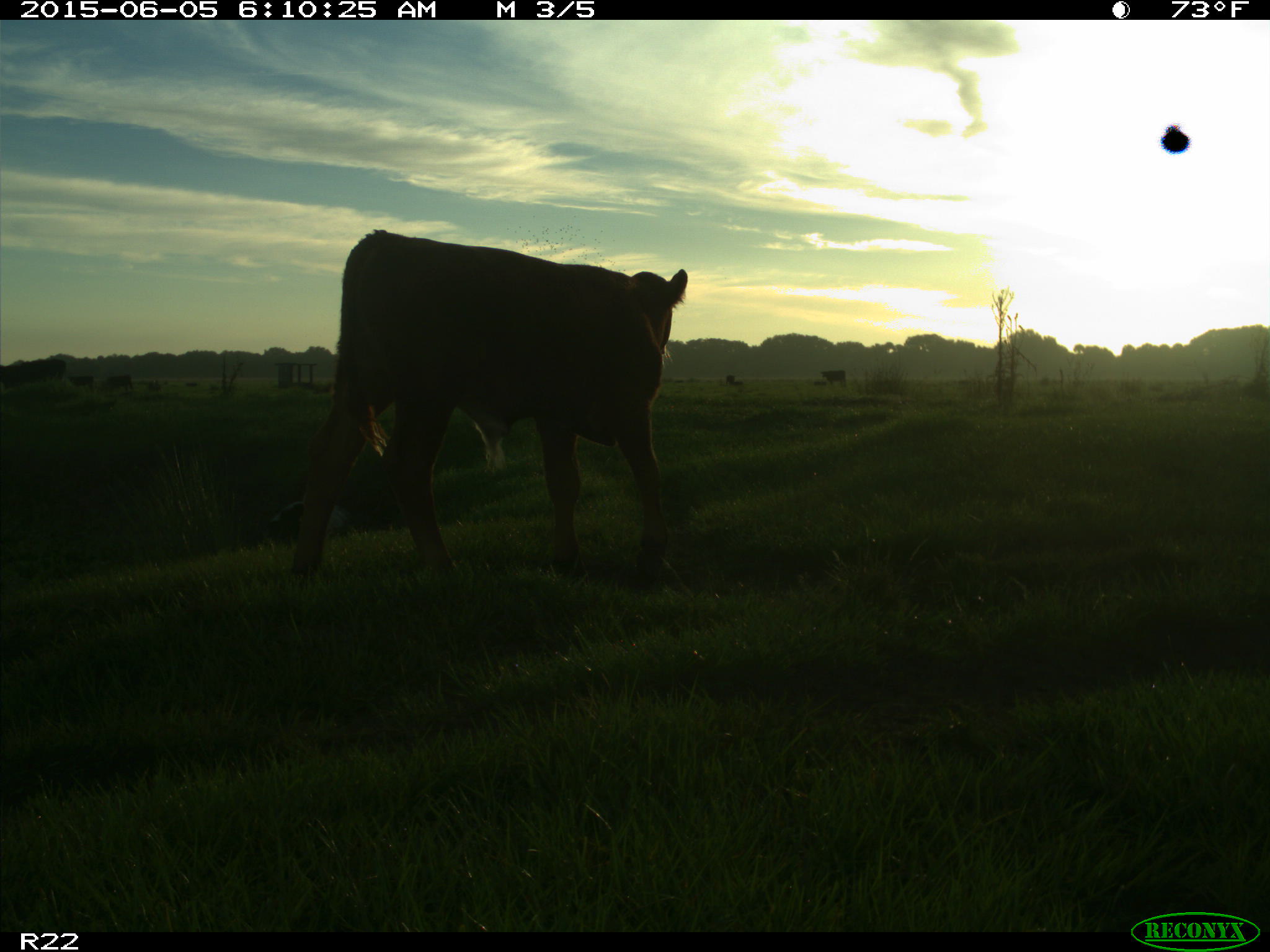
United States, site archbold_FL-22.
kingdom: Animalia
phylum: Chordata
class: Mammalia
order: Cingulata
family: Dasypodidae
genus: Dasypus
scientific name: Dasypus novemcinctus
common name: nine-banded armadillo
Dasypus novemcinctus (nine-banded armadillo).